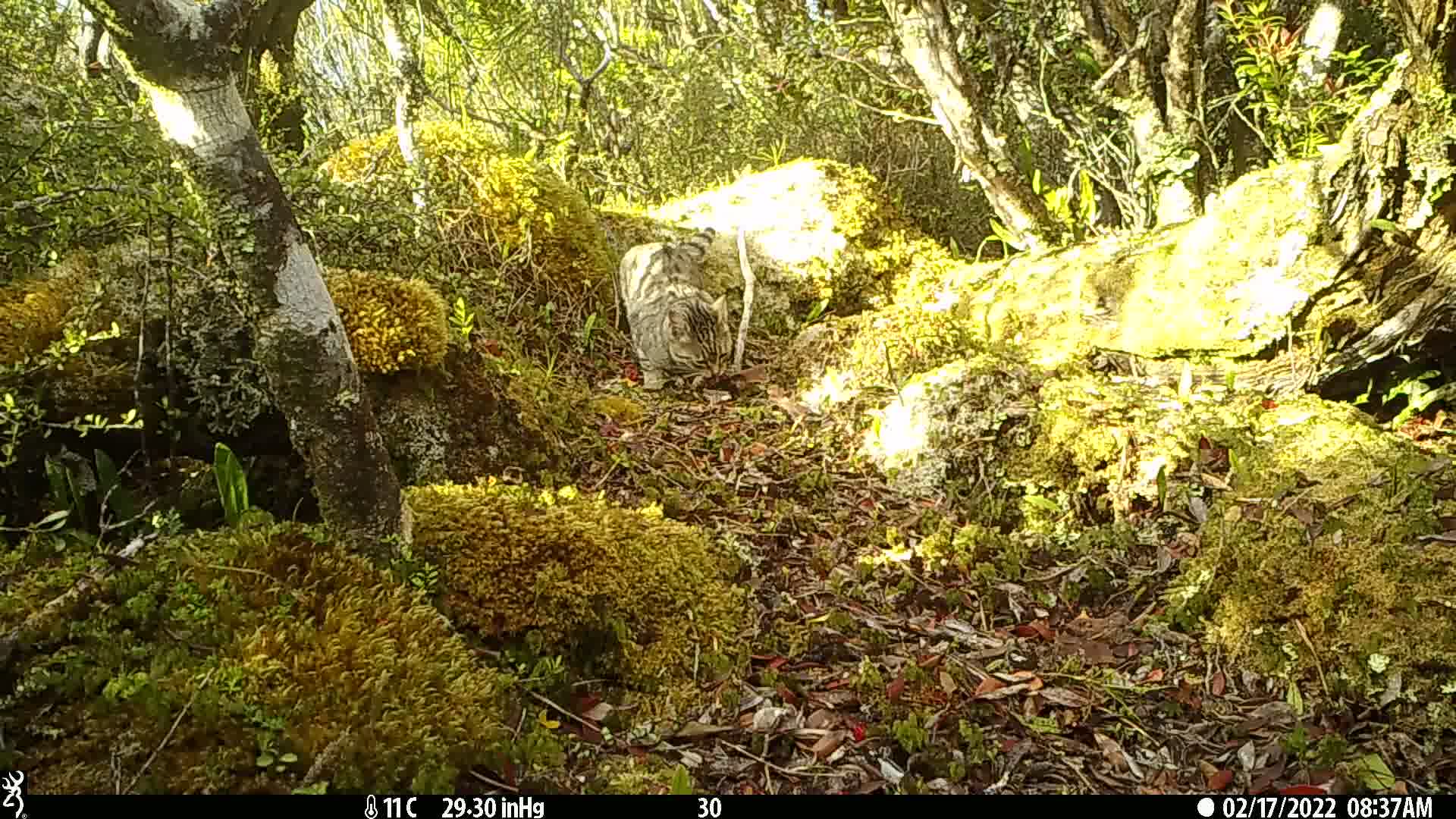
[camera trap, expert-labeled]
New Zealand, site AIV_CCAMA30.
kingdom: Animalia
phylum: Chordata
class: Mammalia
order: Carnivora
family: Felidae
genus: Felis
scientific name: Felis catus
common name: domestic cat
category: cat